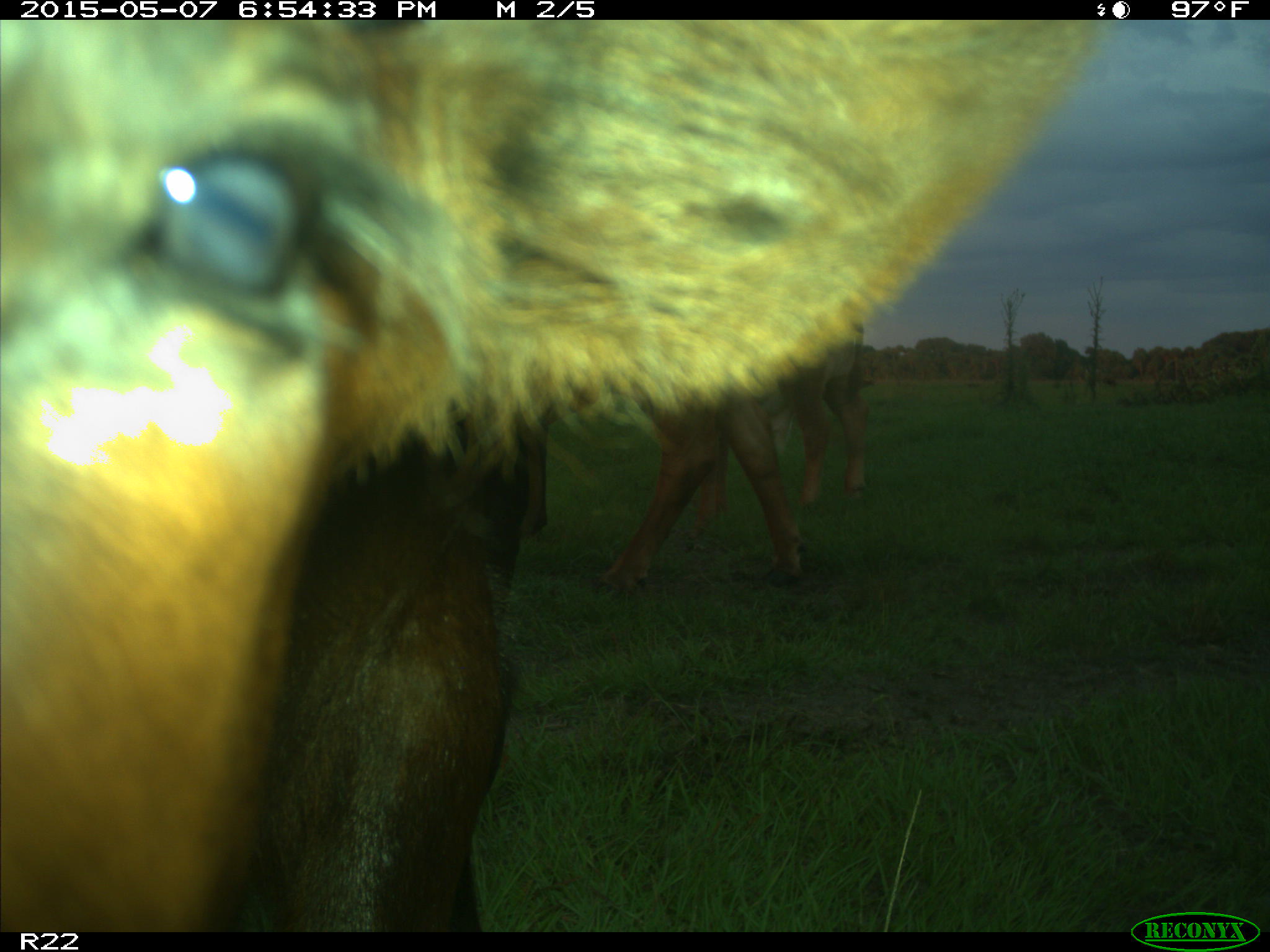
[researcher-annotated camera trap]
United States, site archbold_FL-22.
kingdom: Animalia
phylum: Chordata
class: Mammalia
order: Artiodactyla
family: Bovidae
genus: Bos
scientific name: Bos taurus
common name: domestic cow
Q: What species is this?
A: Bos taurus (domestic cow).